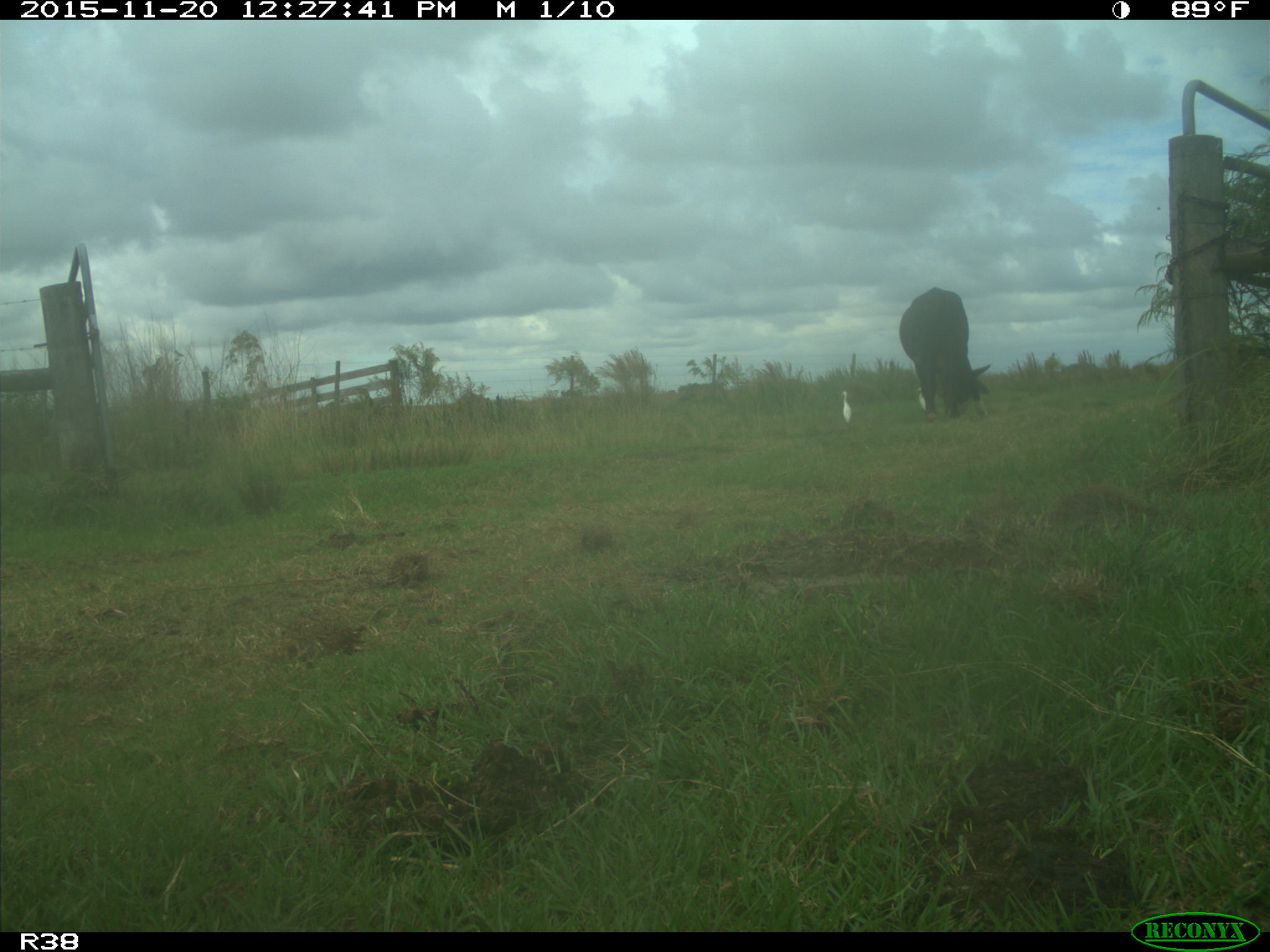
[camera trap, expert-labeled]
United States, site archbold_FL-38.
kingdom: Animalia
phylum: Chordata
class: Mammalia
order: Artiodactyla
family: Bovidae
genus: Bos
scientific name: Bos taurus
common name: domestic cow